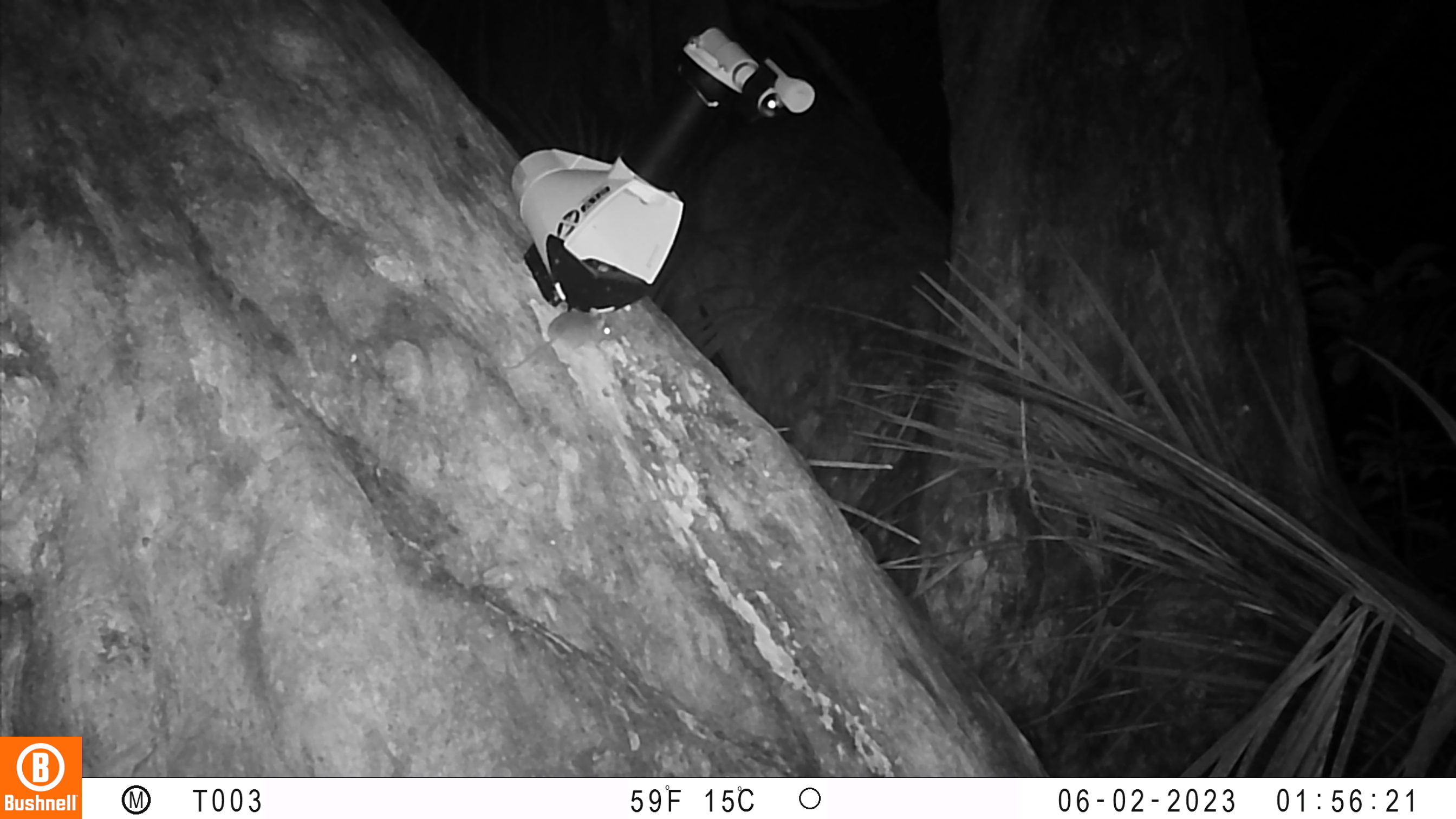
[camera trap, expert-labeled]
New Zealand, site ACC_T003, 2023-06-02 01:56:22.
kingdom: Animalia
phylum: Chordata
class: Mammalia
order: Rodentia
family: Muridae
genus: Mus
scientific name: Mus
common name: mouse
Mouse (Mus).